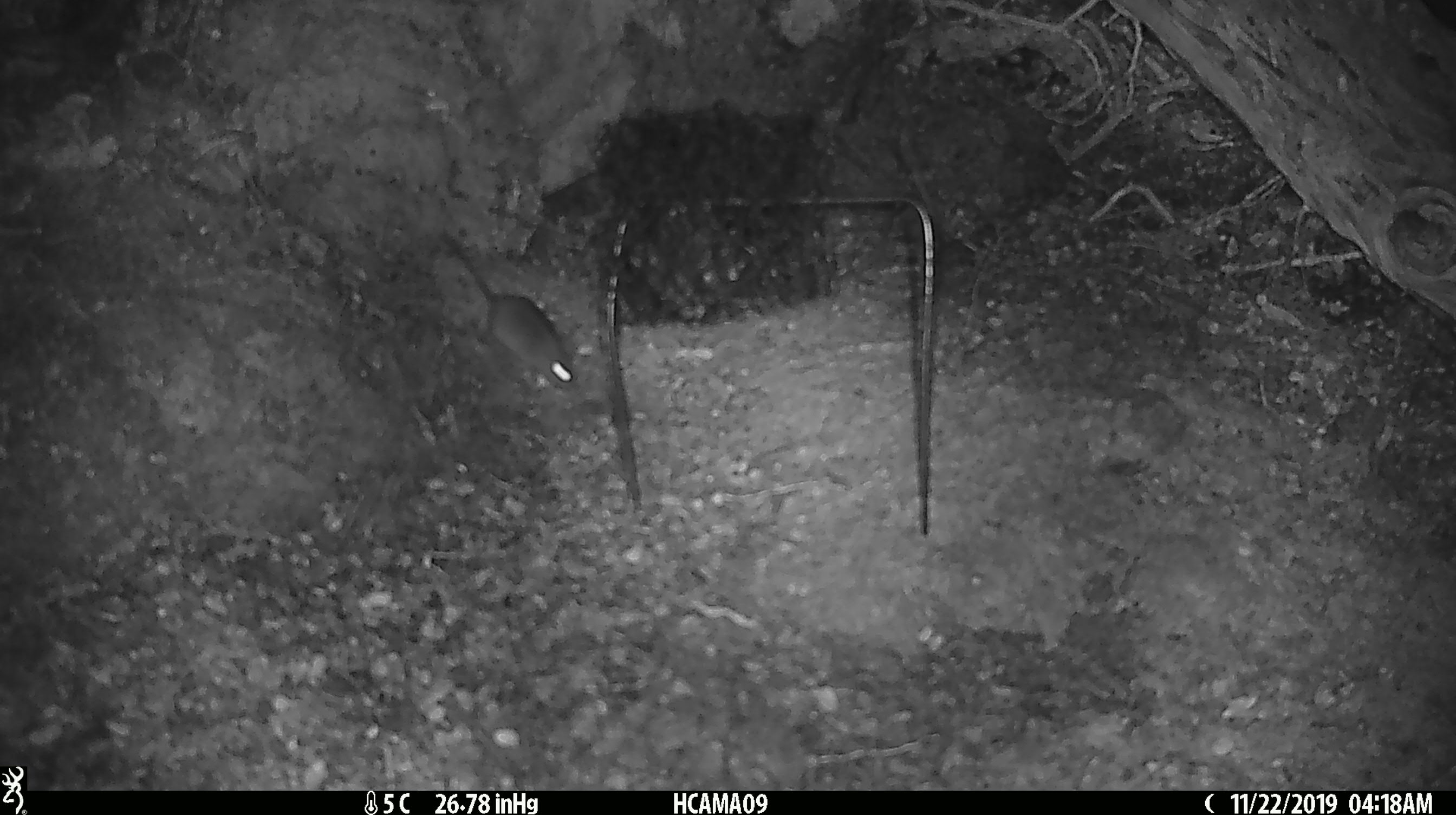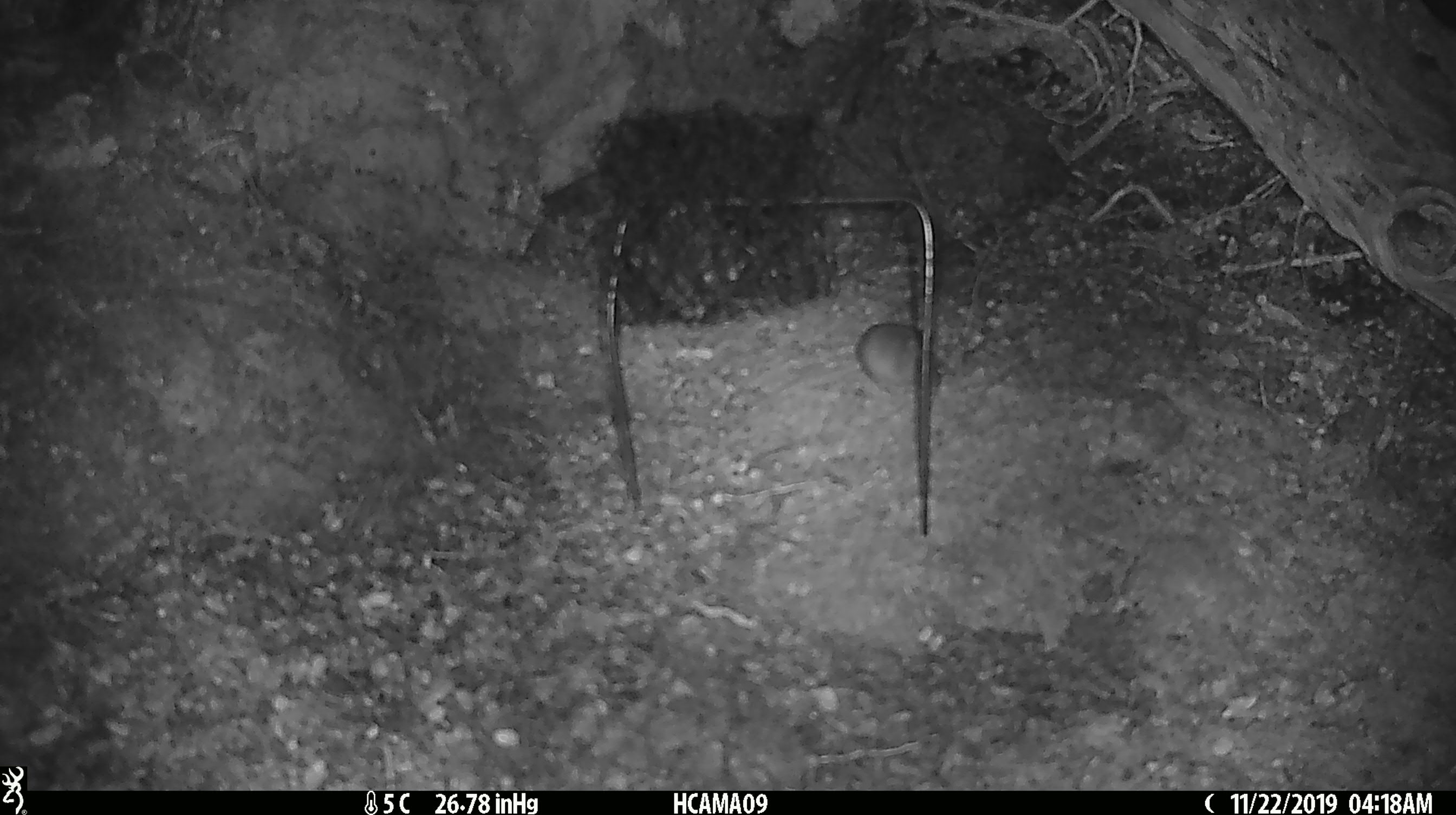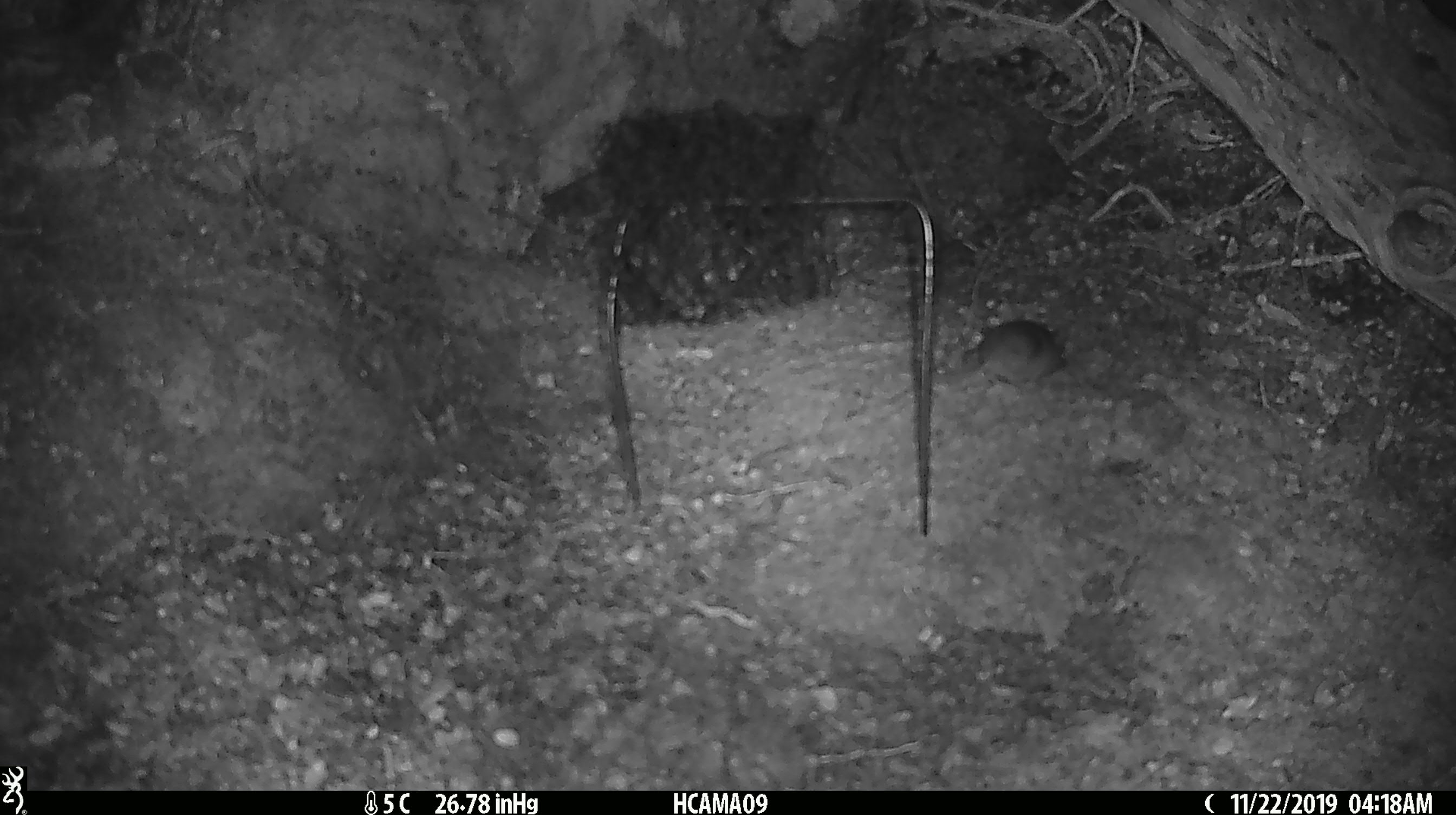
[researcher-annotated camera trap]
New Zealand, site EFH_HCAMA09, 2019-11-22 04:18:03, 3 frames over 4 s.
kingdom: Animalia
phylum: Chordata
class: Mammalia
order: Rodentia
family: Muridae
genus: Mus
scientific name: Mus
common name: mouse